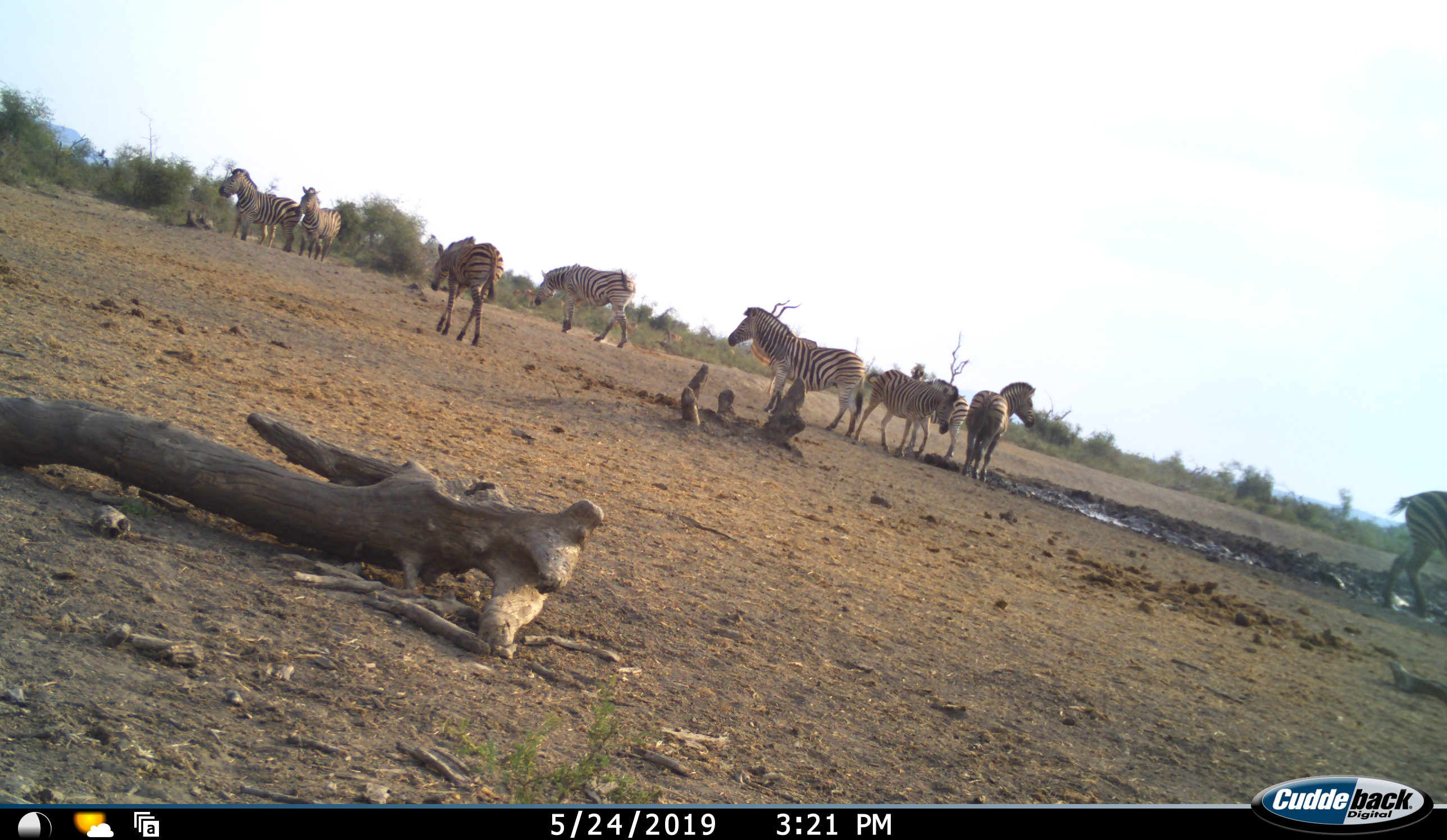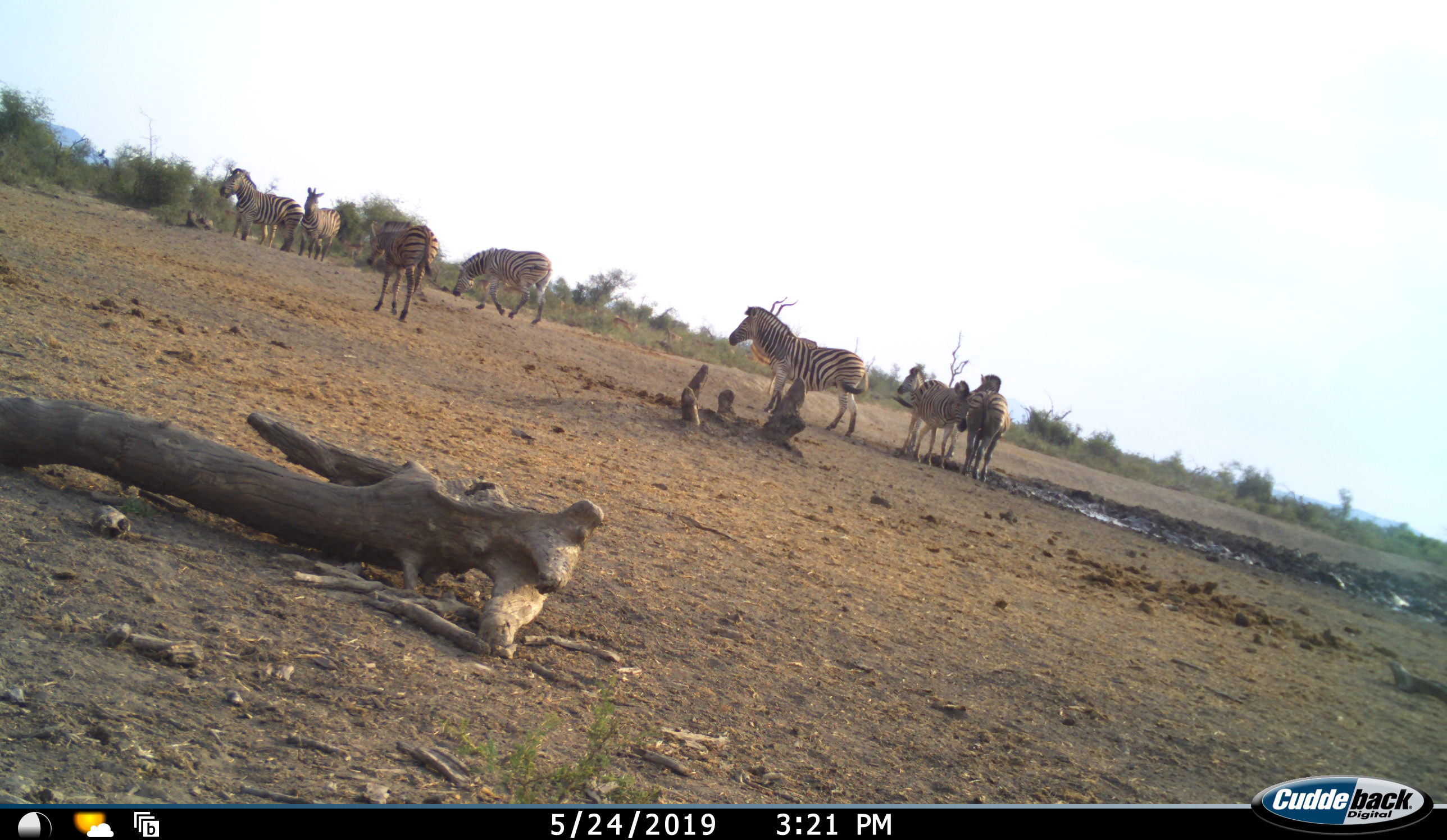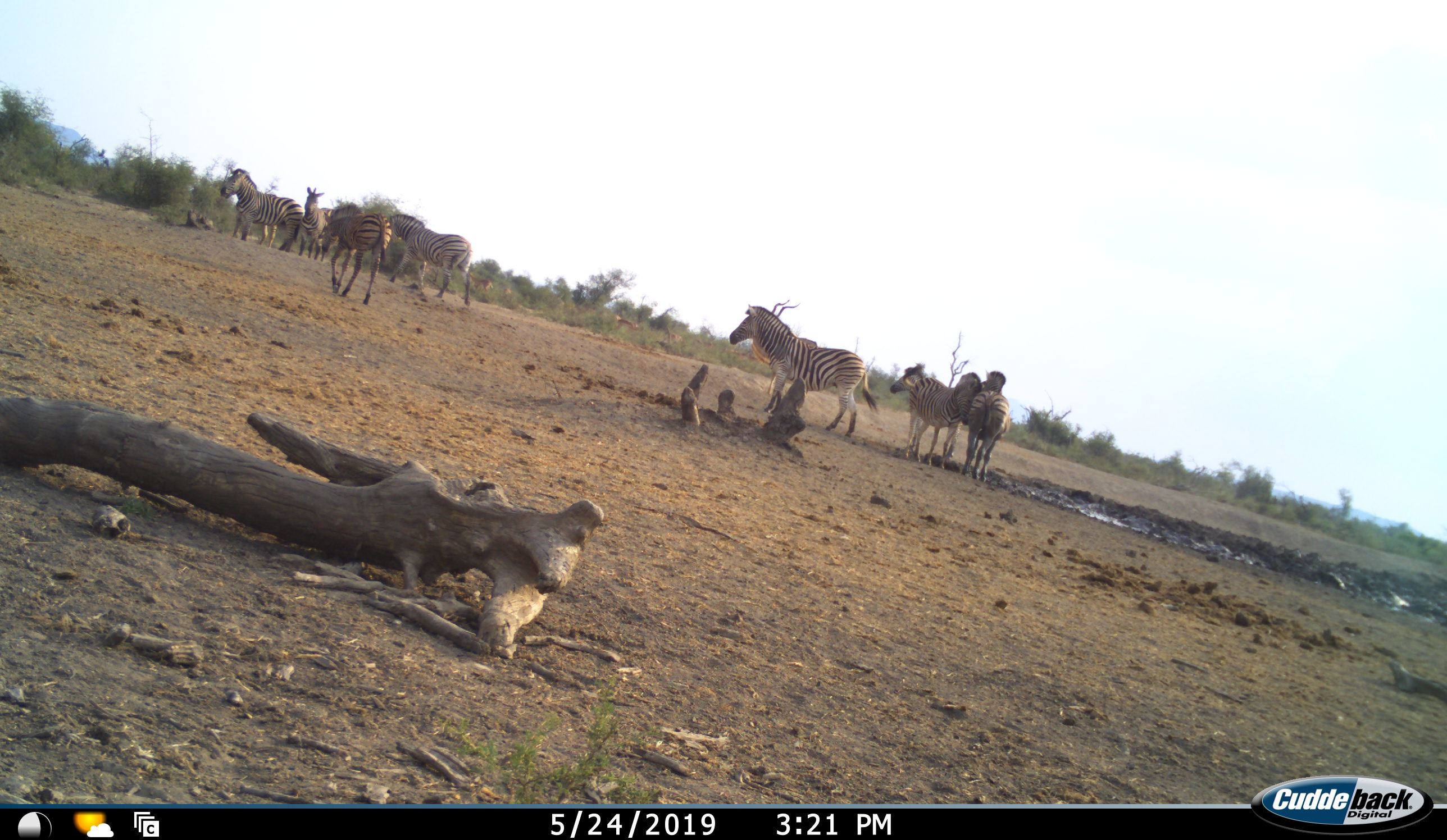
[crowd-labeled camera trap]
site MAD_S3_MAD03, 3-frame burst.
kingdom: Animalia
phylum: Chordata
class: Mammalia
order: Perissodactyla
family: Equidae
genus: Equus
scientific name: Equus quagga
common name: plains zebra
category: zebraplains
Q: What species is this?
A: Zebraplains (plains zebra) (Equus quagga).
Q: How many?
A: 9.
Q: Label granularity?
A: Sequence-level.